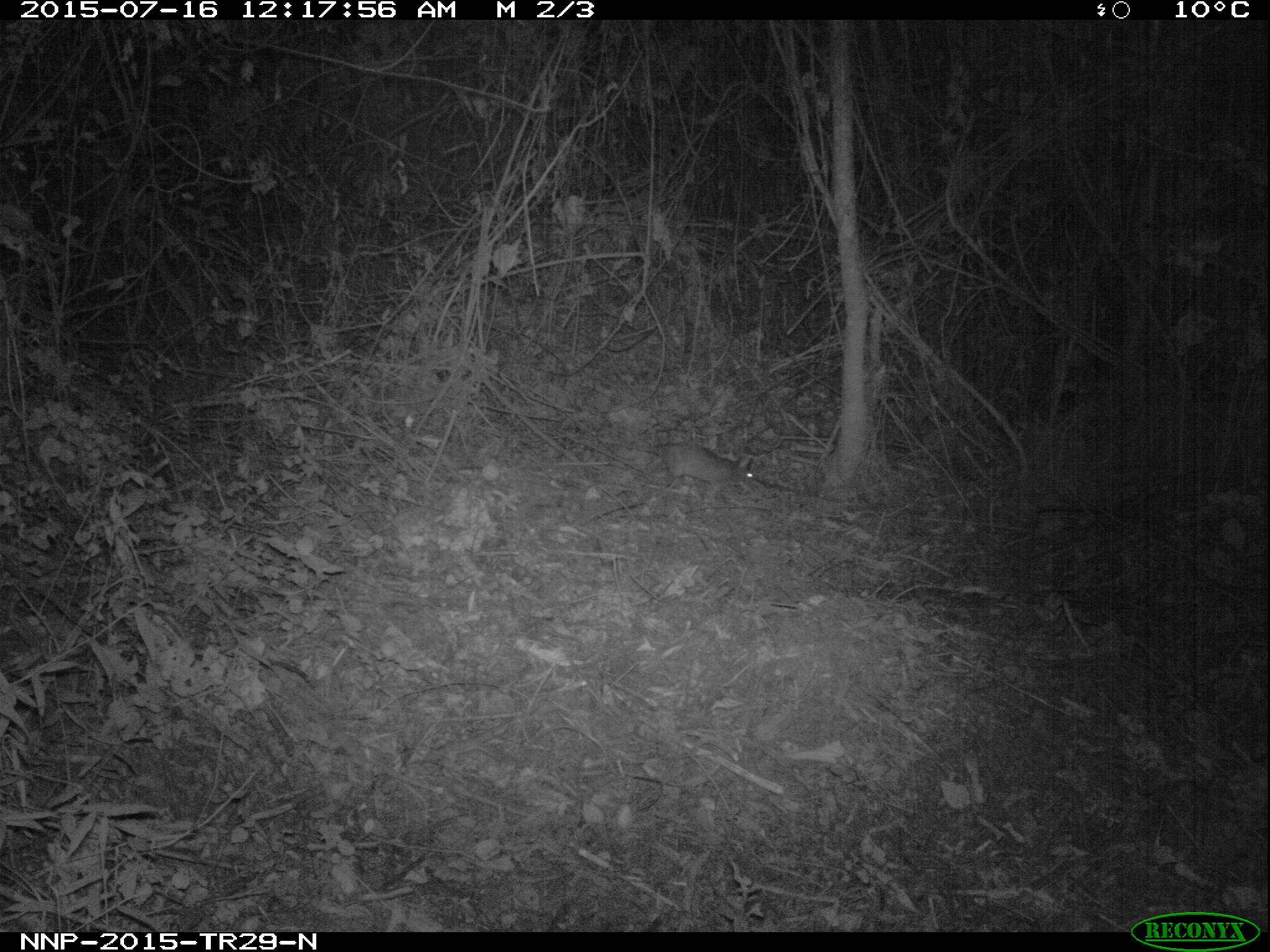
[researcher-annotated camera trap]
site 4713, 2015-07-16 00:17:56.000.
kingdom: Animalia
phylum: Chordata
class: Mammalia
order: Rodentia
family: Nesomyidae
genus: Cricetomys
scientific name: Cricetomys gambianus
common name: african giant pouched rat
Cricetomys gambianus (african giant pouched rat), count 1.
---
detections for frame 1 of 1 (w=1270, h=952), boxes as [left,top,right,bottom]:
cricetomys gambianus: [598,435,759,499]